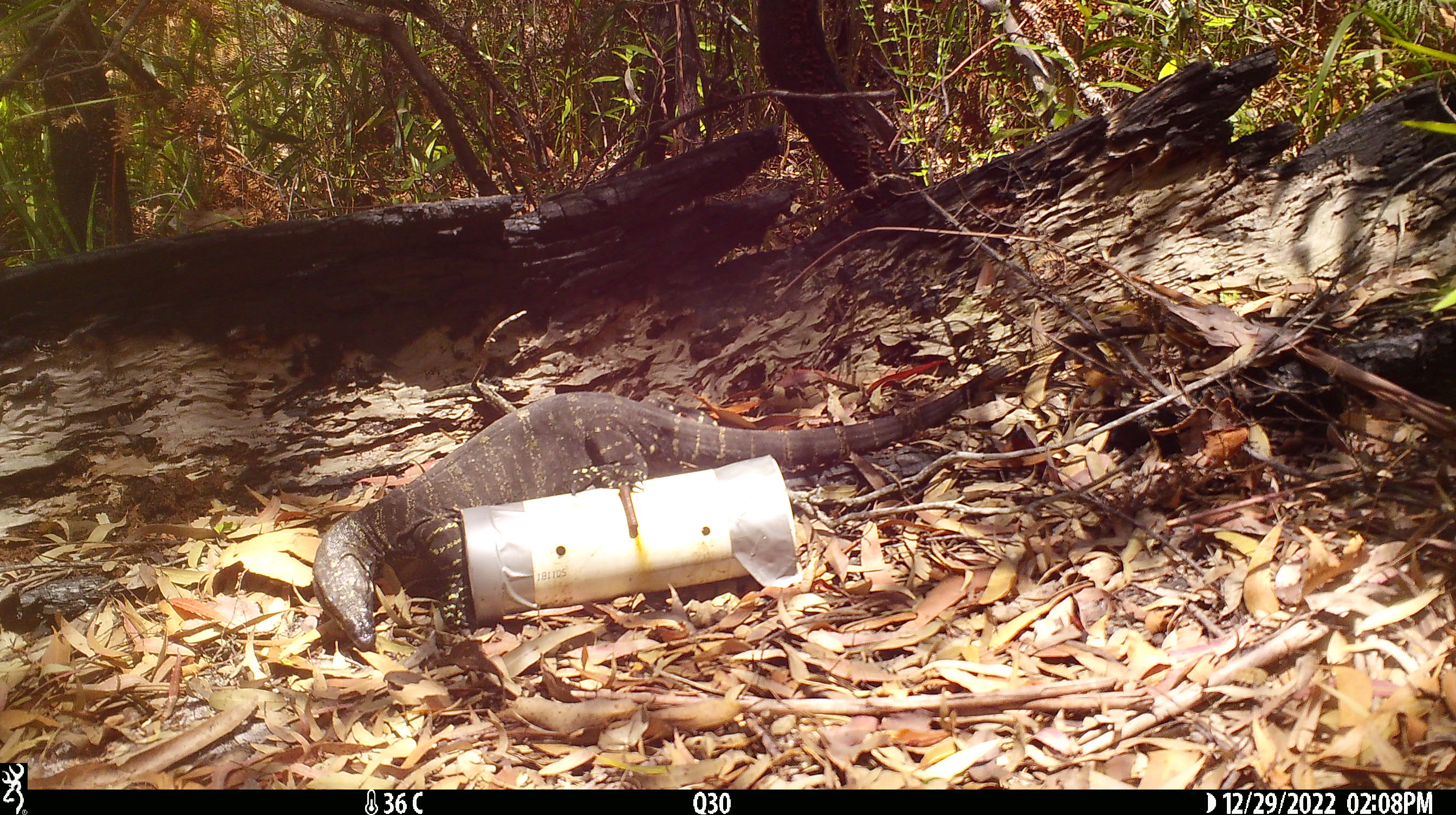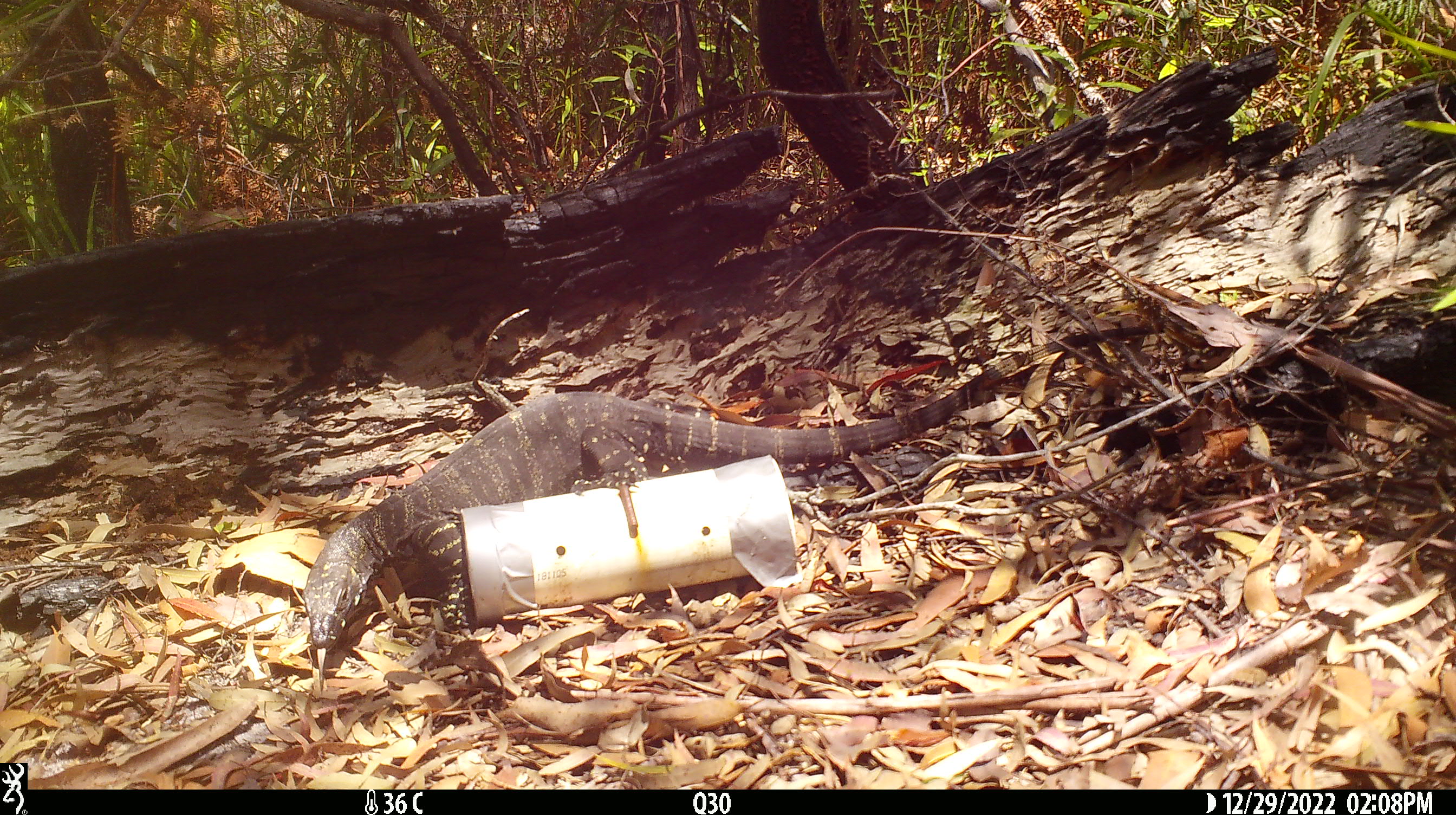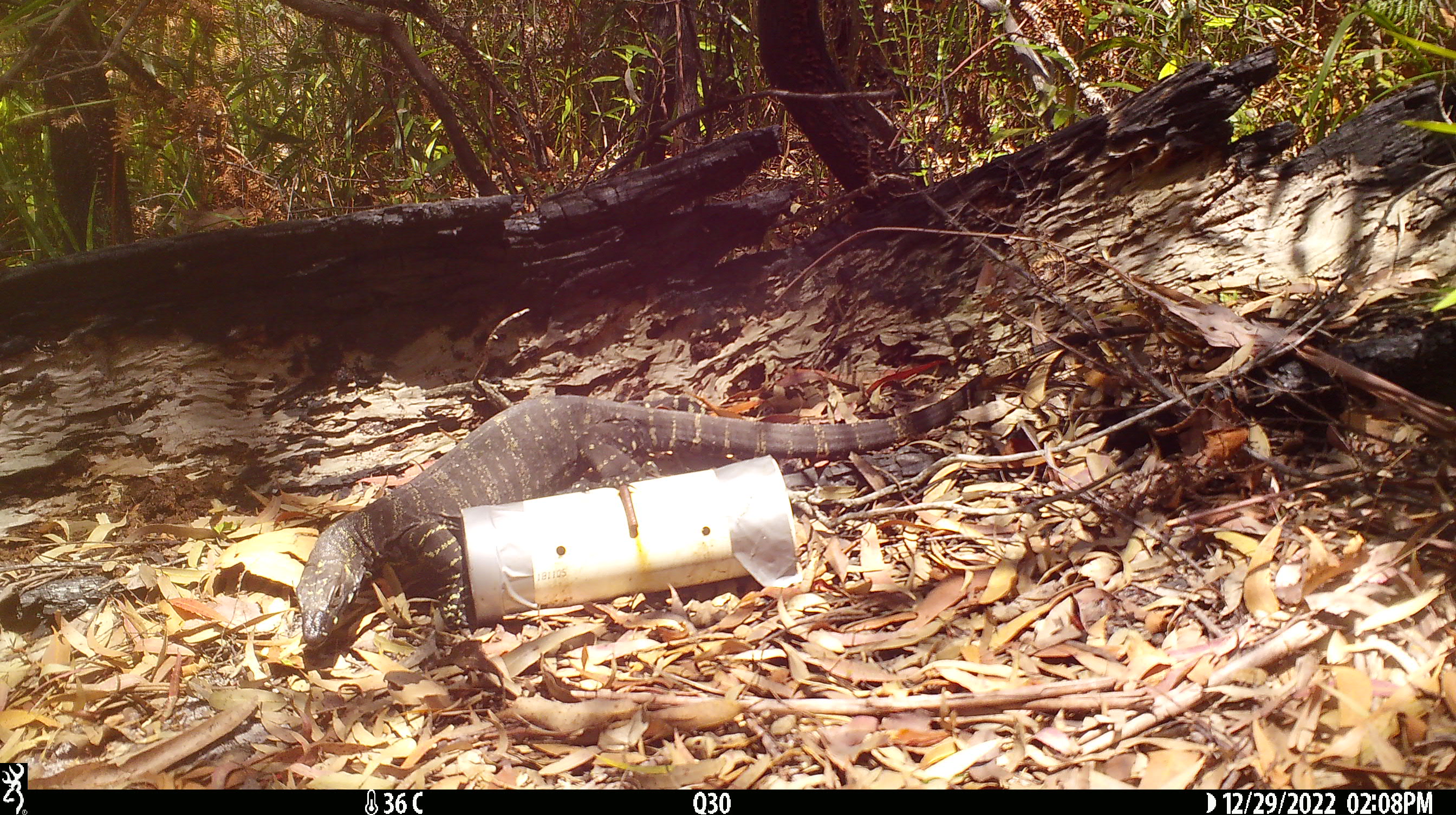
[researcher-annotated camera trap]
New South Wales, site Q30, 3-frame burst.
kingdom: Animalia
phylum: Chordata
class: Reptilia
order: Squamata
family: Varanidae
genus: Varanus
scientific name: Varanus varius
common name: lace monitor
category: goanna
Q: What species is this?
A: Goanna (lace monitor) (Varanus varius).